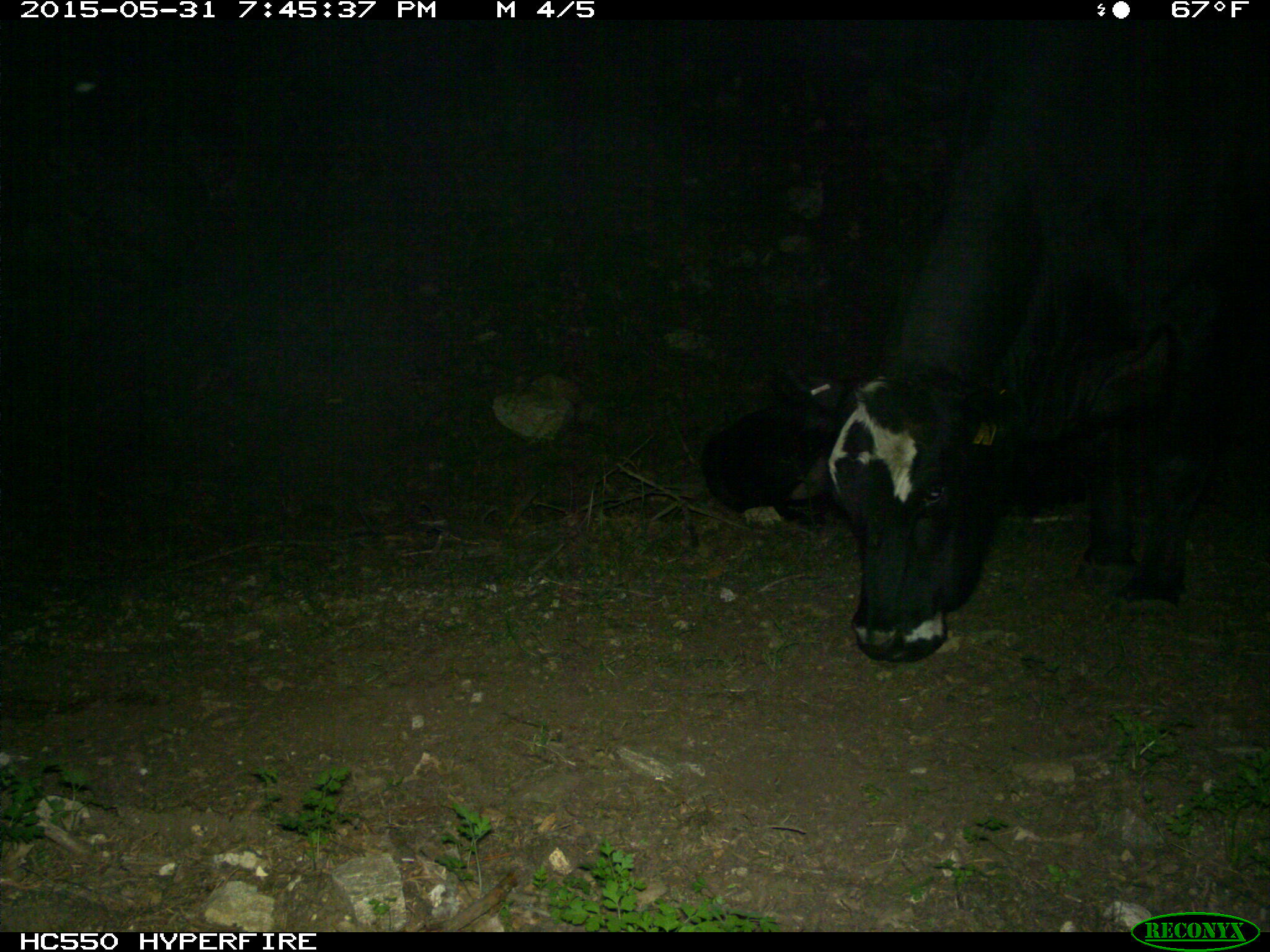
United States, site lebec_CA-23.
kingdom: Animalia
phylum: Chordata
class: Mammalia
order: Artiodactyla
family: Bovidae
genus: Bos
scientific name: Bos taurus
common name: domestic cow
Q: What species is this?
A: Bos taurus (domestic cow).